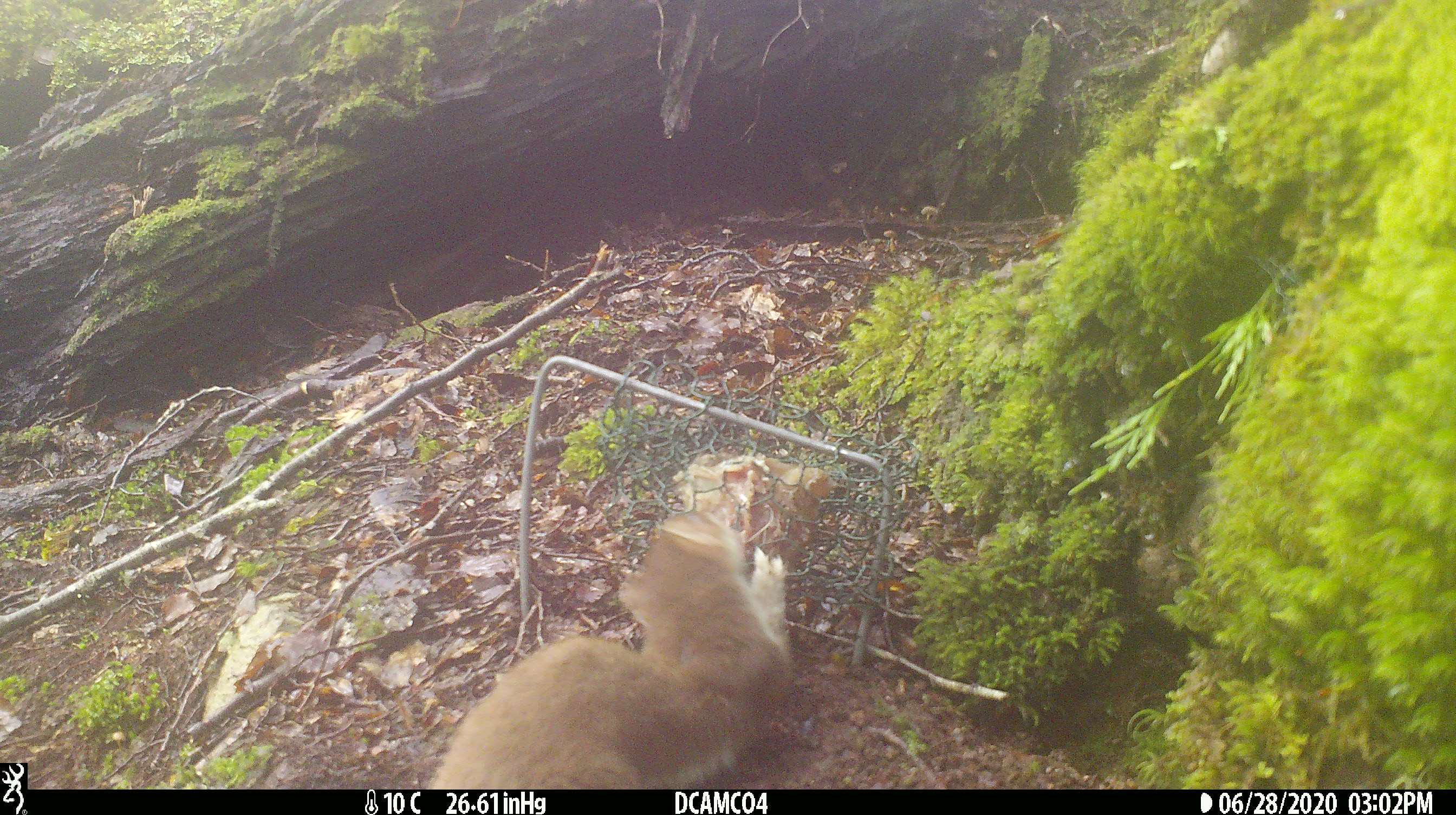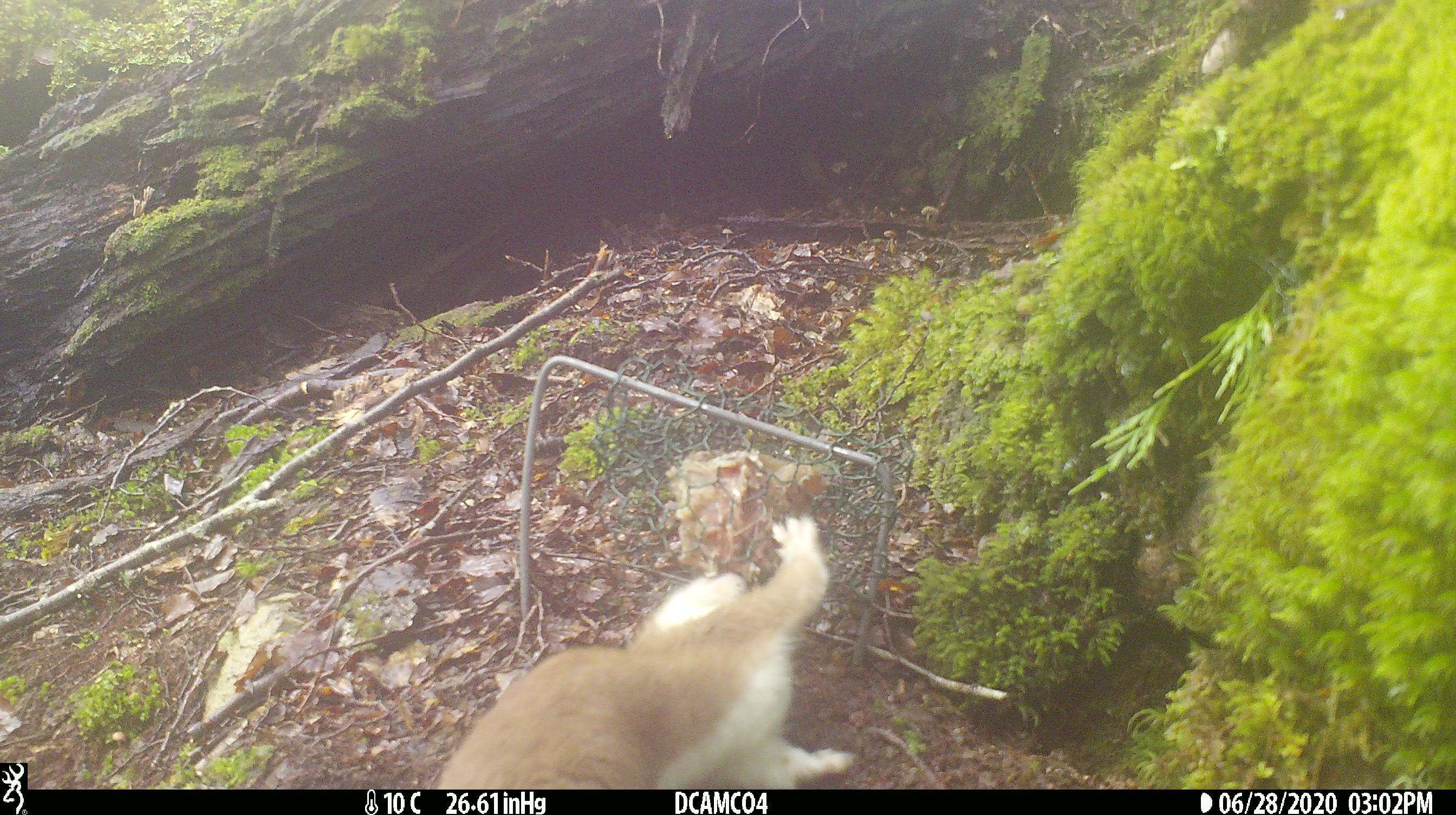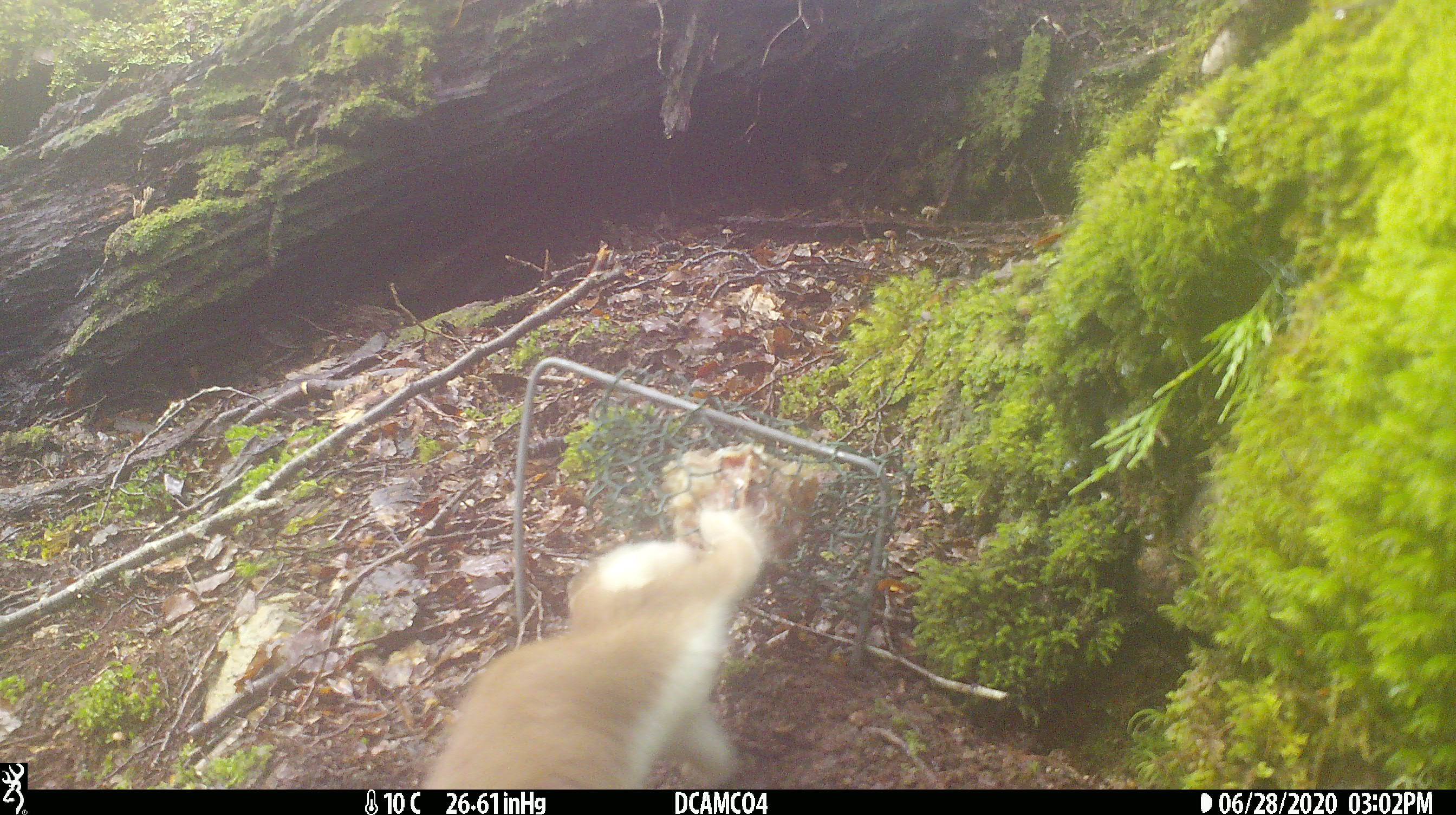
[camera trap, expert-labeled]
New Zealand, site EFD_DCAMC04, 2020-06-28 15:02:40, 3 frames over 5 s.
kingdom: Animalia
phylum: Chordata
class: Mammalia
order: Carnivora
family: Mustelidae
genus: Mustela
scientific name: Mustela erminea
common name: stoat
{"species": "stoat (Mustela erminea)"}